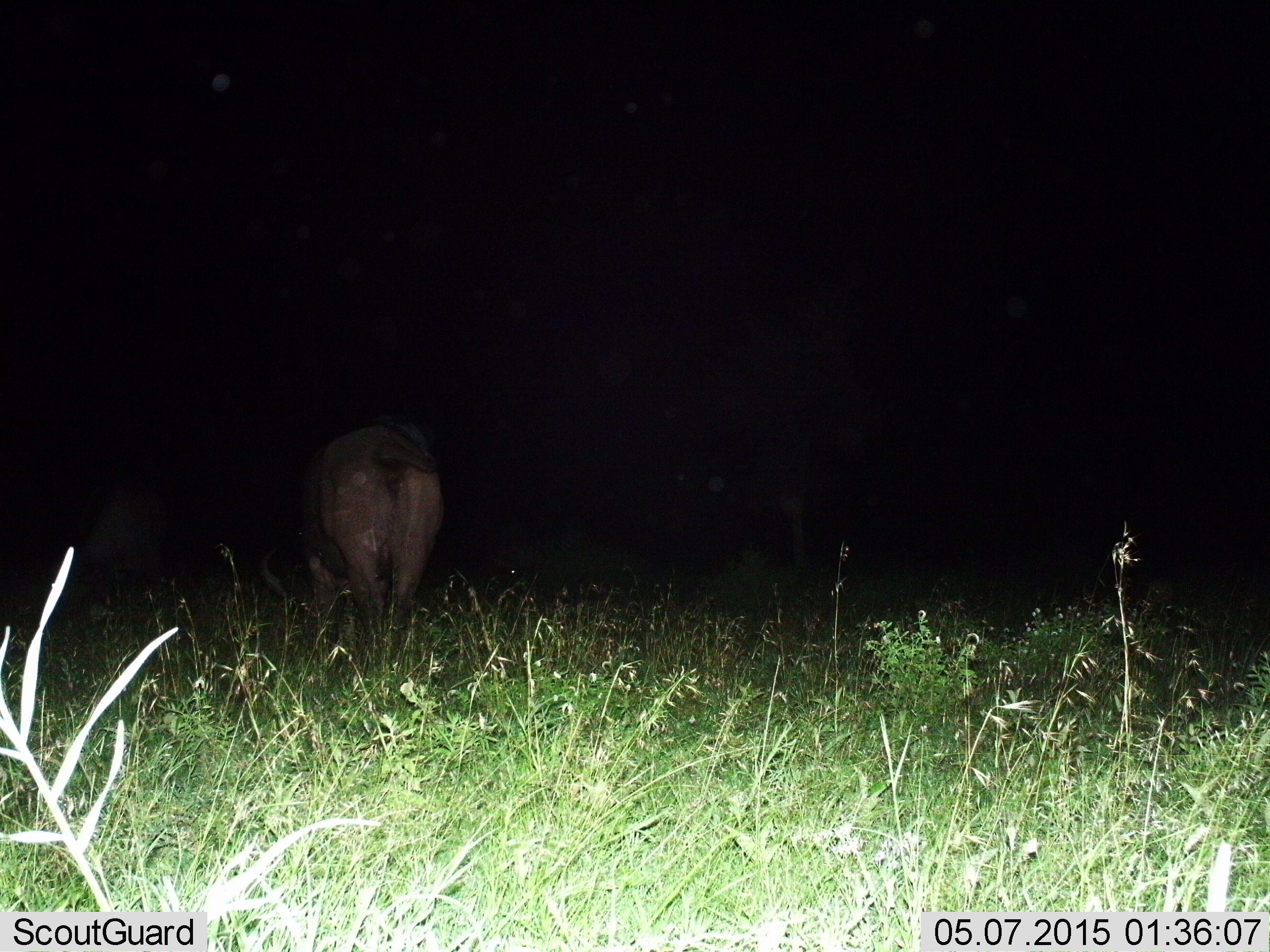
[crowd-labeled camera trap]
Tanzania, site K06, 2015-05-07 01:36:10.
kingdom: Animalia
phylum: Chordata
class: Mammalia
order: Artiodactyla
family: Bovidae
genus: Syncerus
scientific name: Syncerus caffer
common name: cape buffalo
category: buffalo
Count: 1.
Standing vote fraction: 30%.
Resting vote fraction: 10%.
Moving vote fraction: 10%.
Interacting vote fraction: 0%.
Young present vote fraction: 0%.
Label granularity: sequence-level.